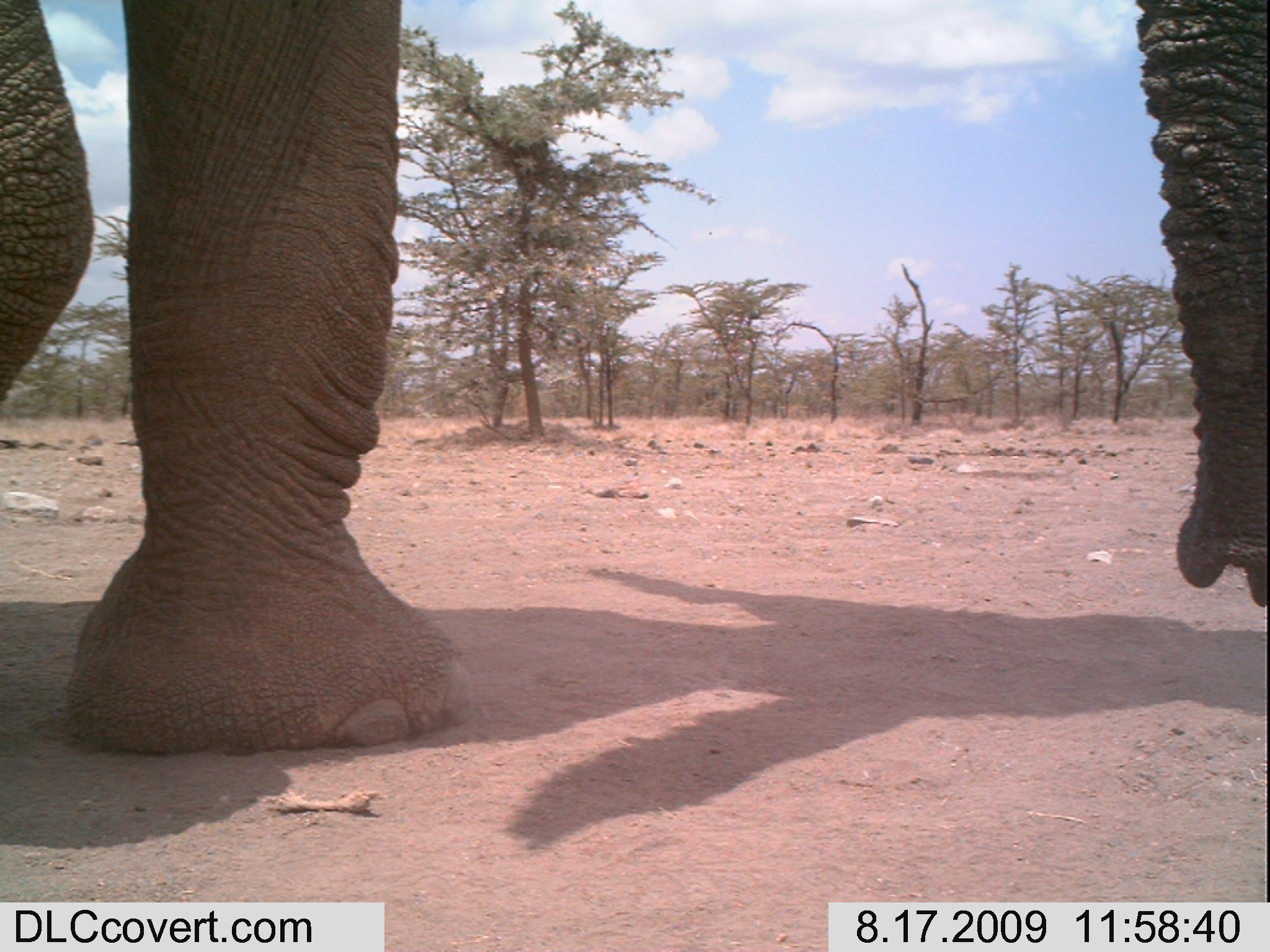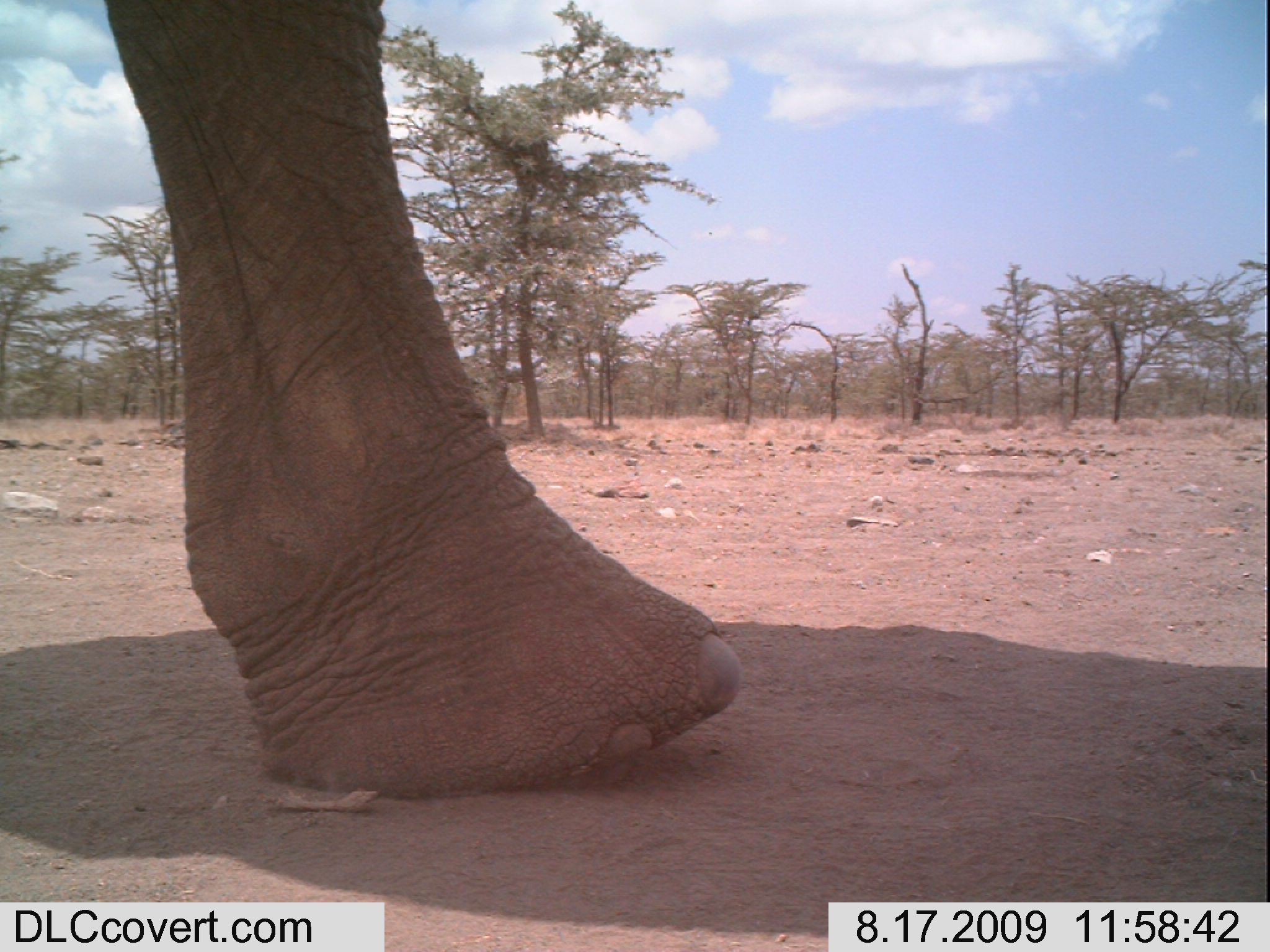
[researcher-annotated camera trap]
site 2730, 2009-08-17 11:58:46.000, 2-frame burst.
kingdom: Animalia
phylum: Chordata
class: Mammalia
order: Proboscidea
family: Elephantidae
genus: Loxodonta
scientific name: Loxodonta africana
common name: african bush elephant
Loxodonta africana (african bush elephant), count 1.